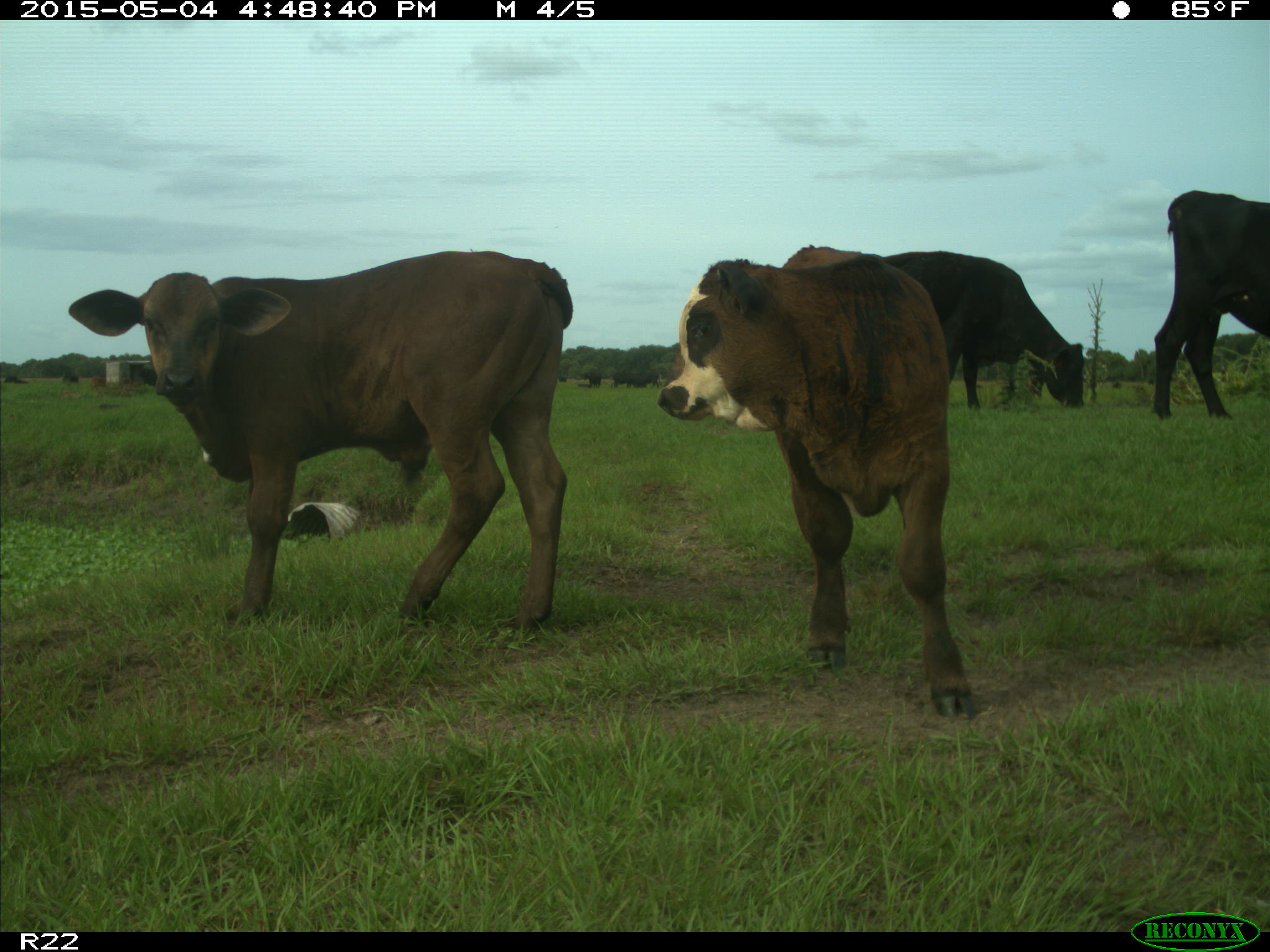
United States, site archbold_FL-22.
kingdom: Animalia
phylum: Chordata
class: Mammalia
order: Artiodactyla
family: Bovidae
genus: Bos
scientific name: Bos taurus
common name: domestic cow